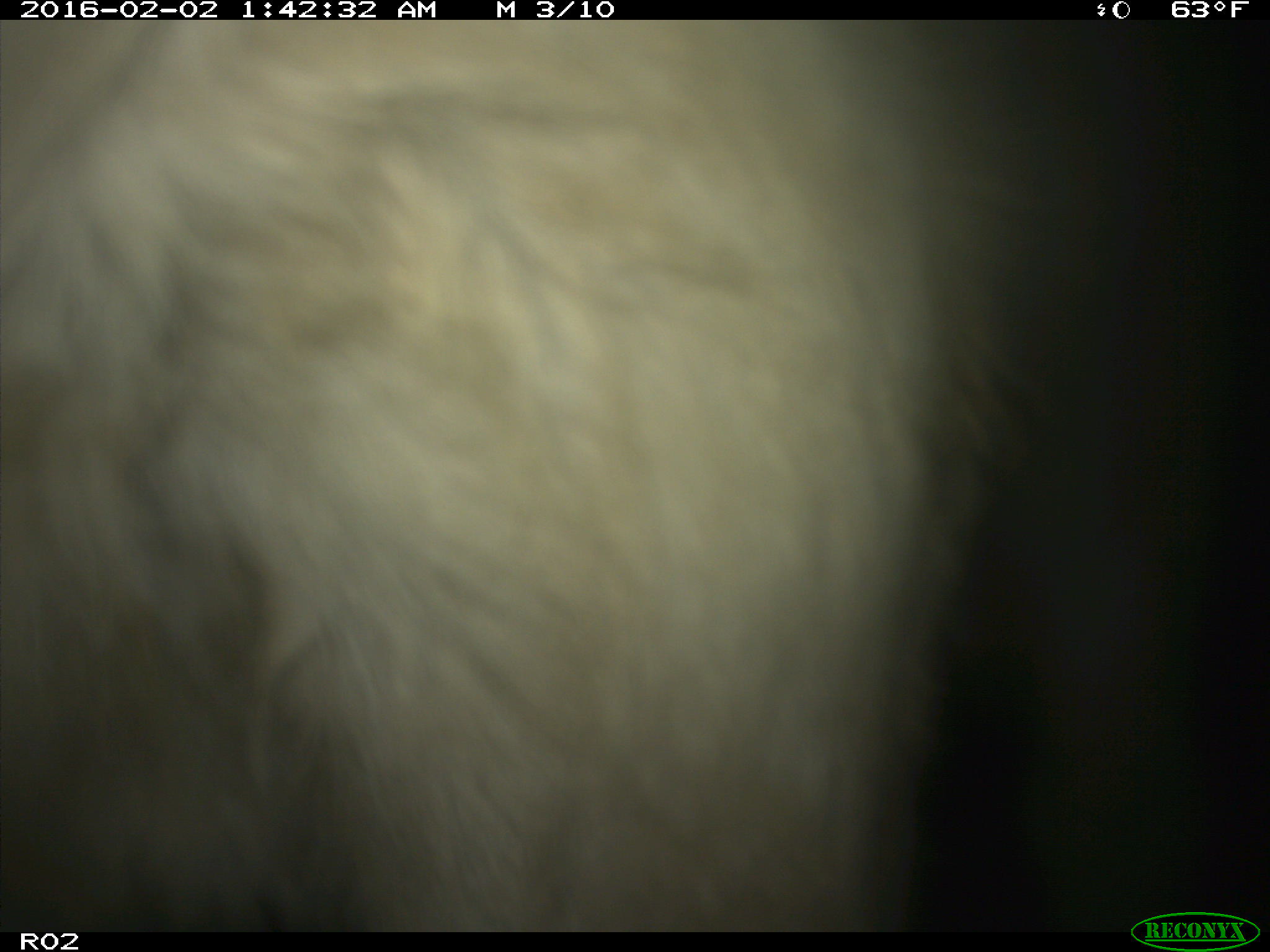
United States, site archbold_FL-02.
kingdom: Animalia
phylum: Chordata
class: Mammalia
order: Artiodactyla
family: Bovidae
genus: Bos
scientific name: Bos taurus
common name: domestic cow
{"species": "Bos taurus (domestic cow)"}